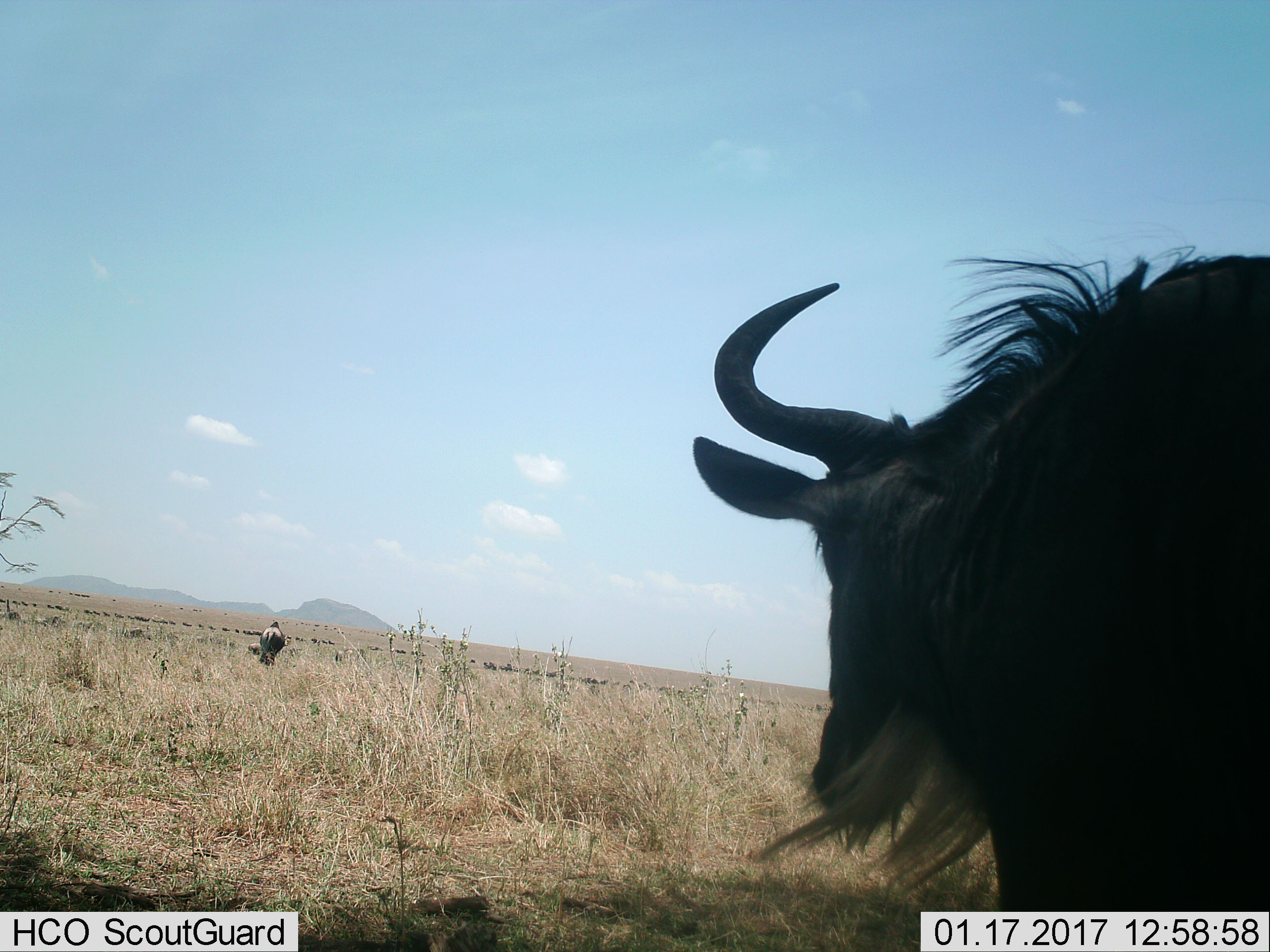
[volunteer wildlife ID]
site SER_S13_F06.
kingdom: Animalia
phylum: Chordata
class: Mammalia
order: Artiodactyla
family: Bovidae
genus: Connochaetes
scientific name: Connochaetes taurinus taurinus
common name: blue wildebeest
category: wildebeestblue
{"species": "wildebeestblue (blue wildebeest) (Connochaetes taurinus taurinus)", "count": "2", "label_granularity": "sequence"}